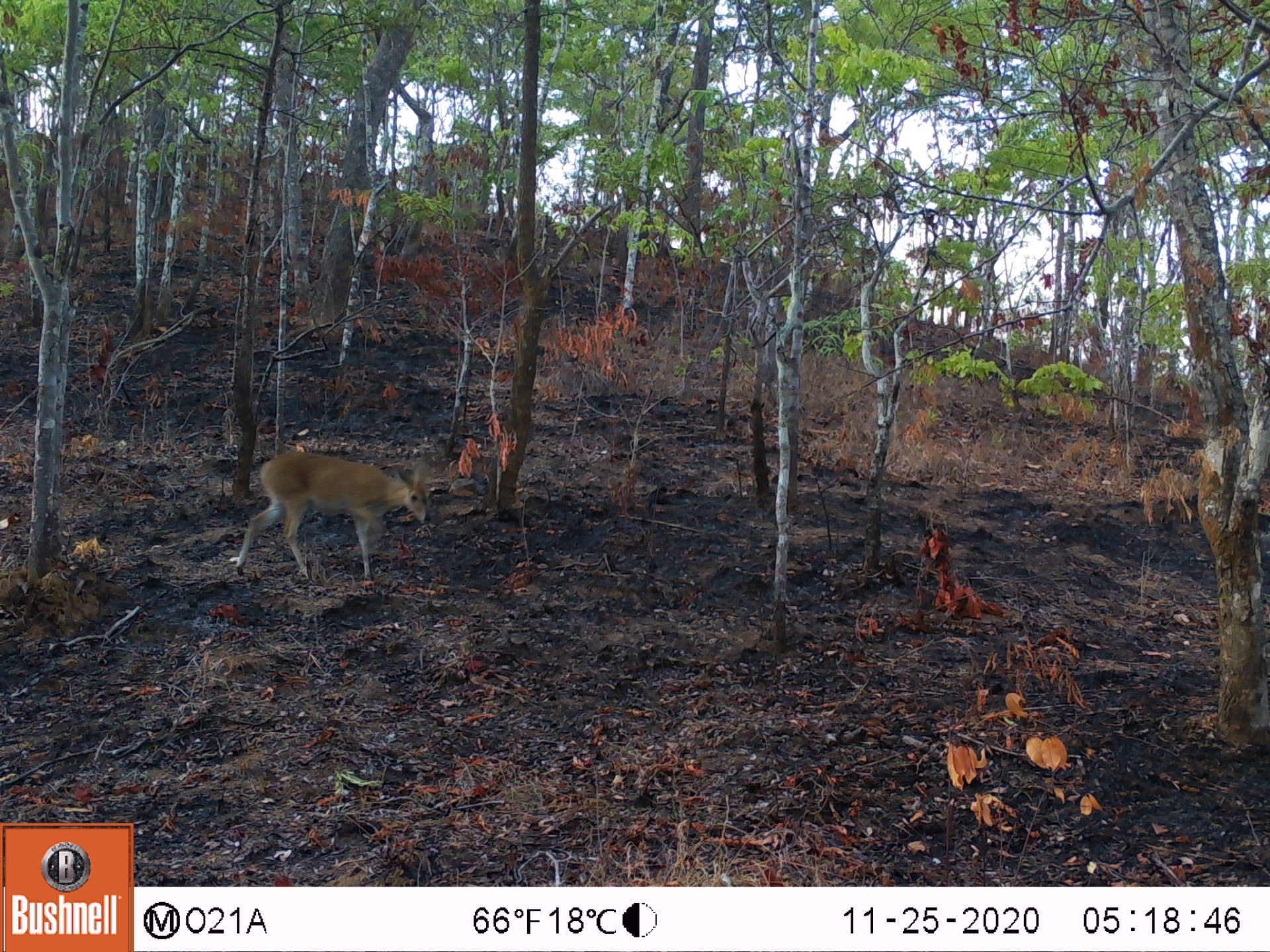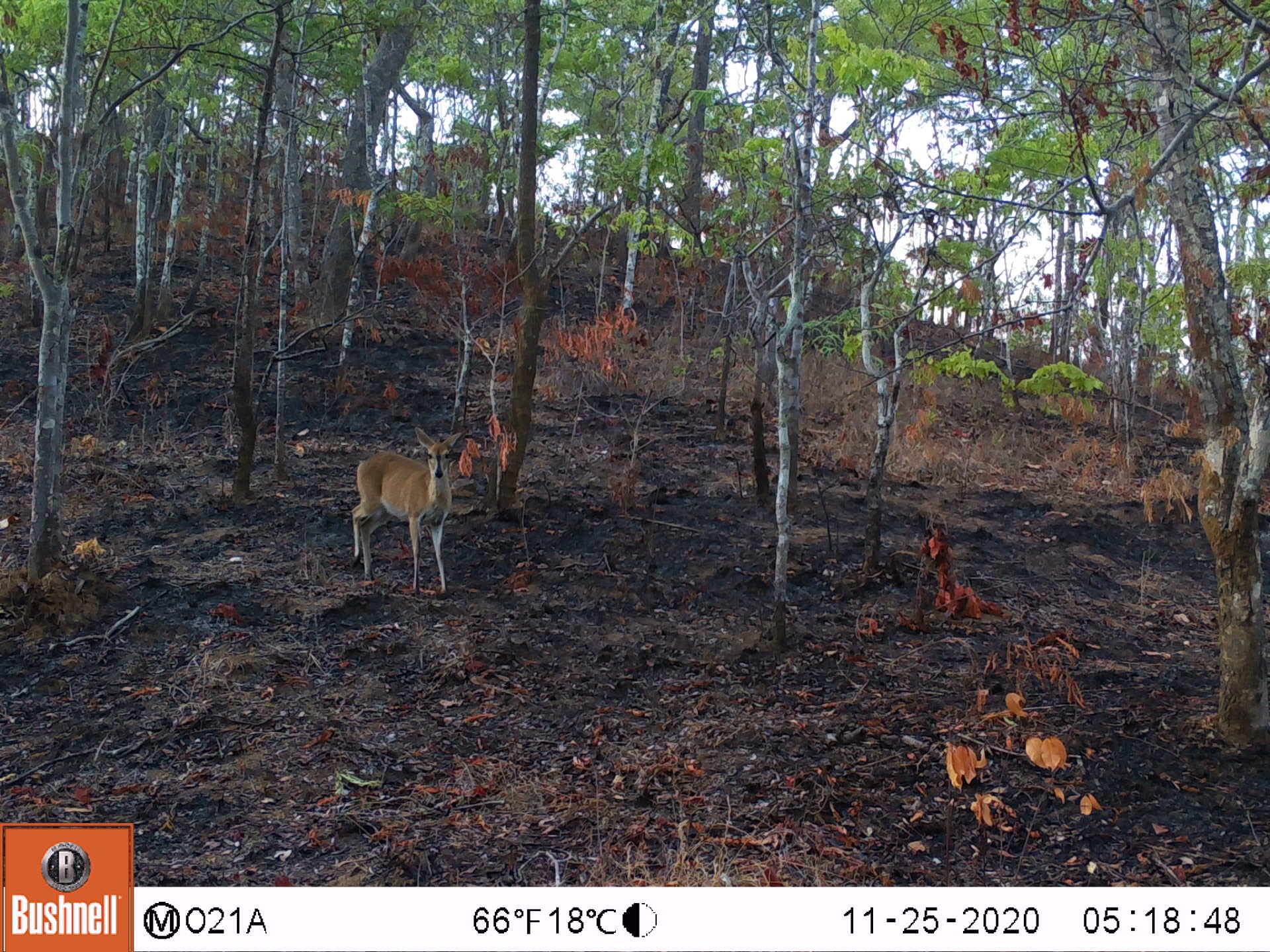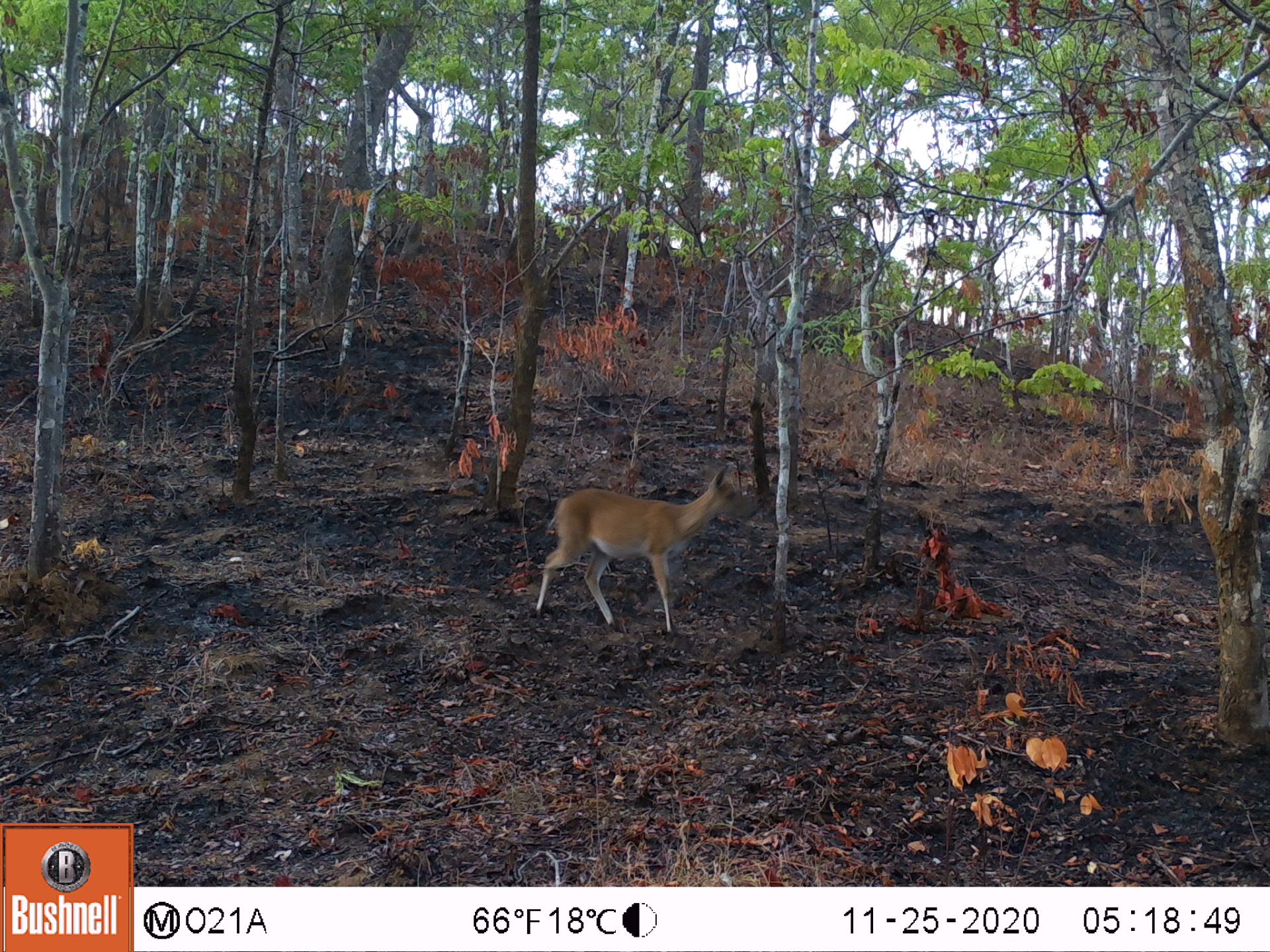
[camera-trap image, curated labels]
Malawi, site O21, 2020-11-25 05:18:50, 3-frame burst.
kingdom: Animalia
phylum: Chordata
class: Mammalia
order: Artiodactyla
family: Bovidae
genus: Sylvicapra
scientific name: Sylvicapra grimmia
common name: common duiker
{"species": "common duiker (Sylvicapra grimmia)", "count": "1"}